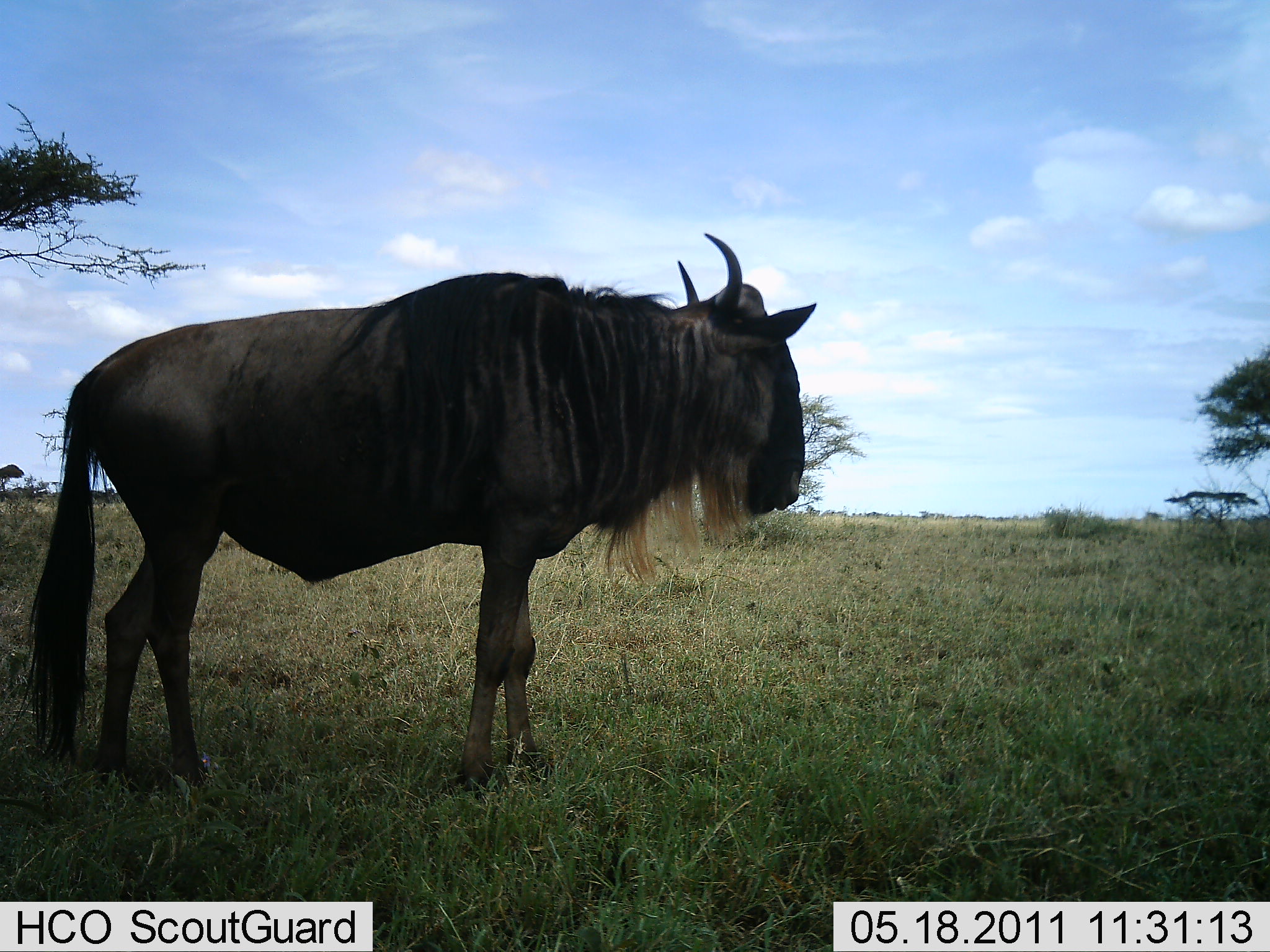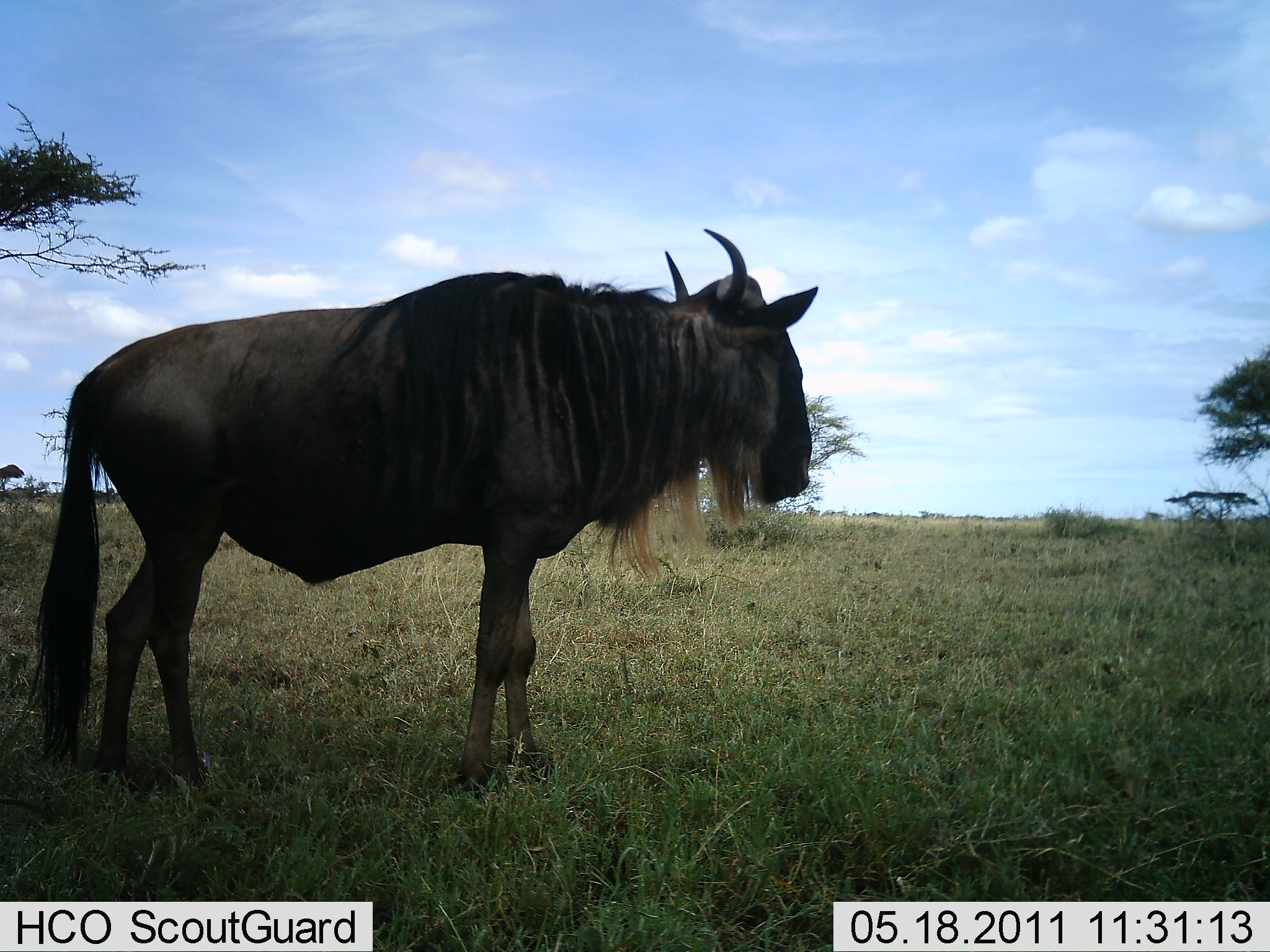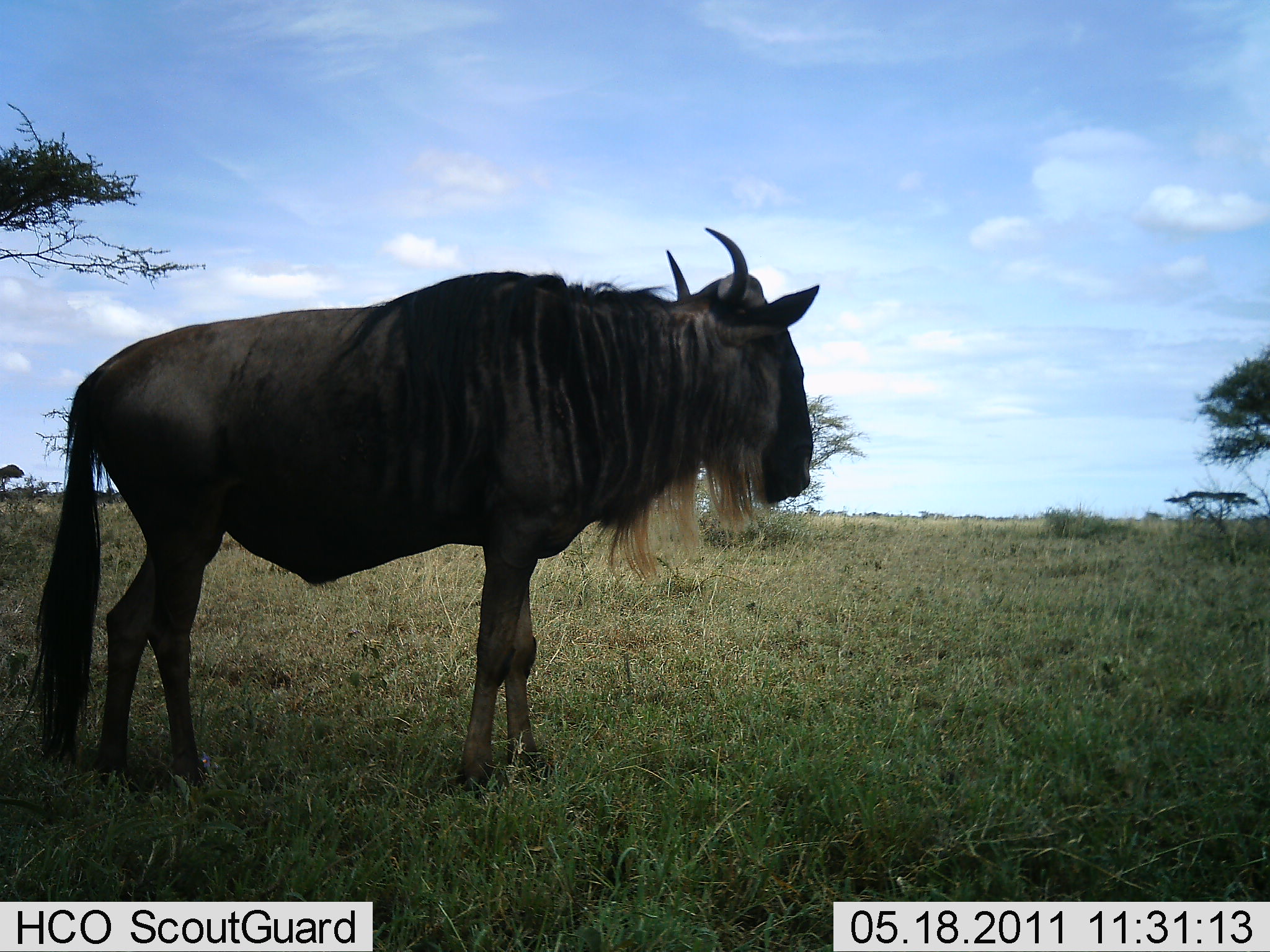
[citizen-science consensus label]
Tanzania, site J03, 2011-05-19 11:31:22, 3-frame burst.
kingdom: Animalia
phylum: Chordata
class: Mammalia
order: Artiodactyla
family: Bovidae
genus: Connochaetes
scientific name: Connochaetes taurinus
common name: blue wildebeest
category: wildebeest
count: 1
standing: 100%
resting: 0%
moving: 0%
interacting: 0%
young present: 0%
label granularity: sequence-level